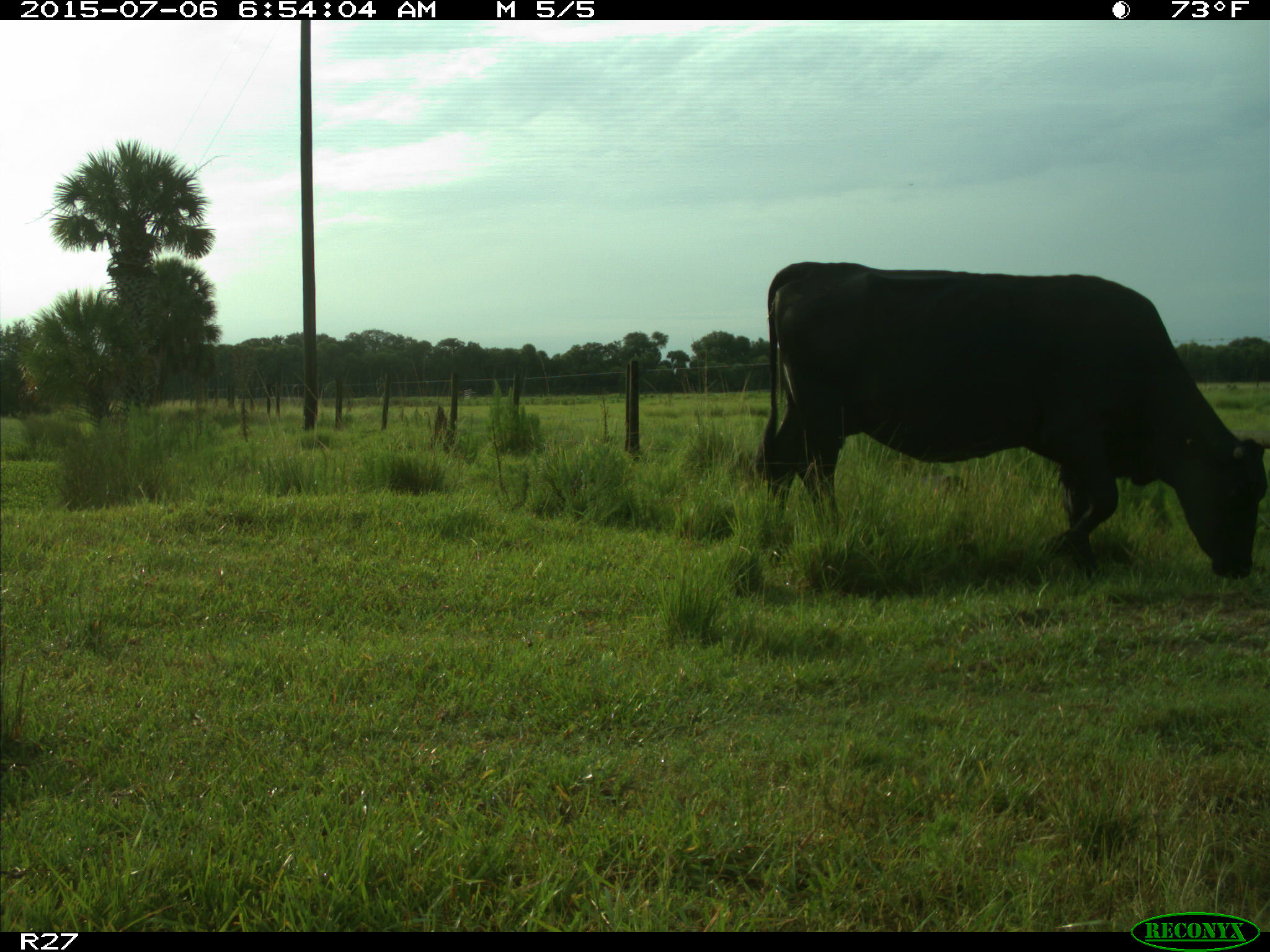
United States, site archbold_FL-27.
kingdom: Animalia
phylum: Chordata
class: Mammalia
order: Artiodactyla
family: Bovidae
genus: Bos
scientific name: Bos taurus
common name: domestic cow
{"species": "Bos taurus (domestic cow)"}